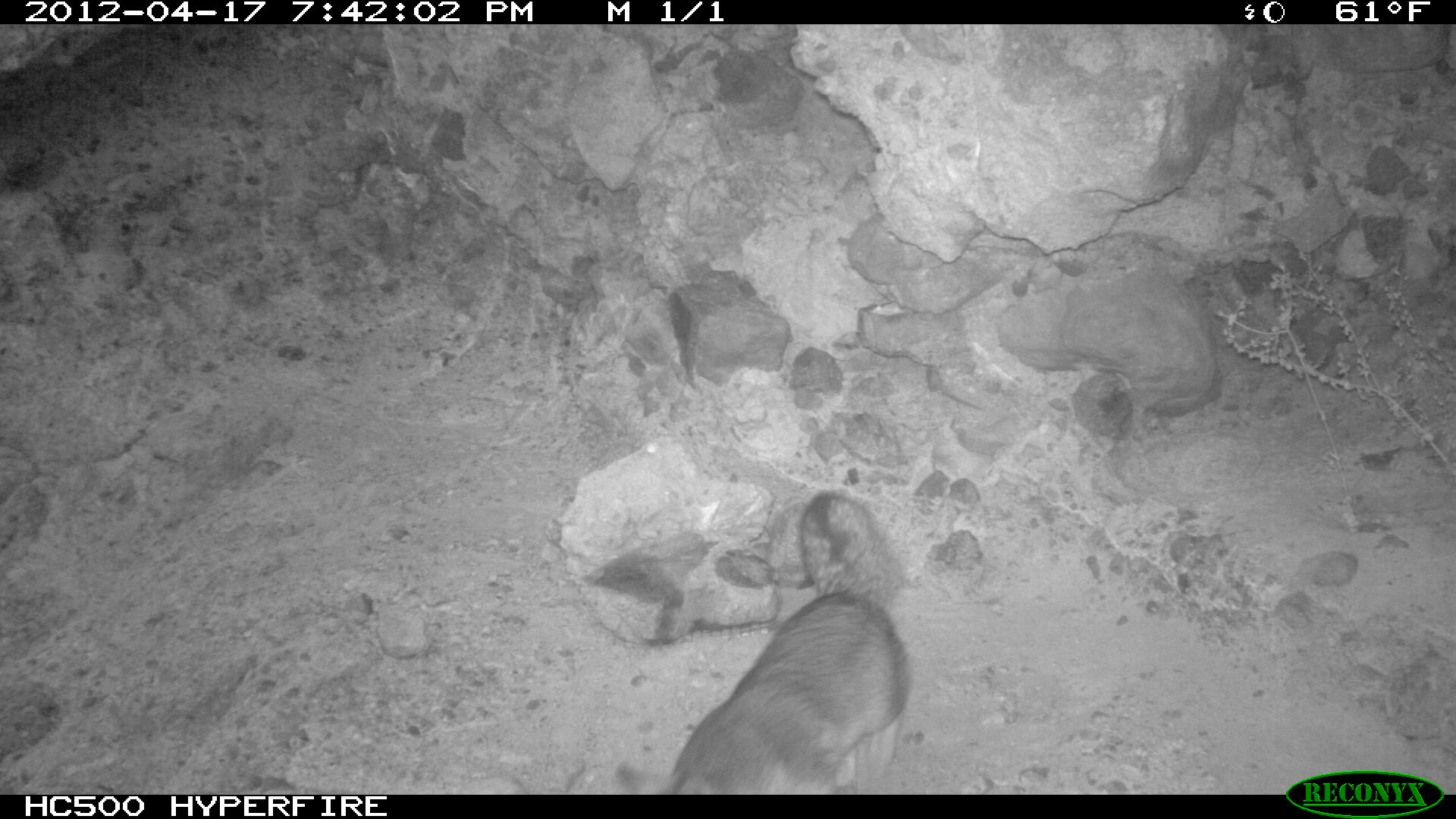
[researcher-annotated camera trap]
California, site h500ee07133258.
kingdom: Animalia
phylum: Chordata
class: Mammalia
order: Carnivora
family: Canidae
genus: Urocyon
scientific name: Urocyon littoralis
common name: island fox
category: fox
Fox (island fox) (Urocyon littoralis).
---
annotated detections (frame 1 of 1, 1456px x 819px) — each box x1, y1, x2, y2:
fox: 615, 491, 907, 795